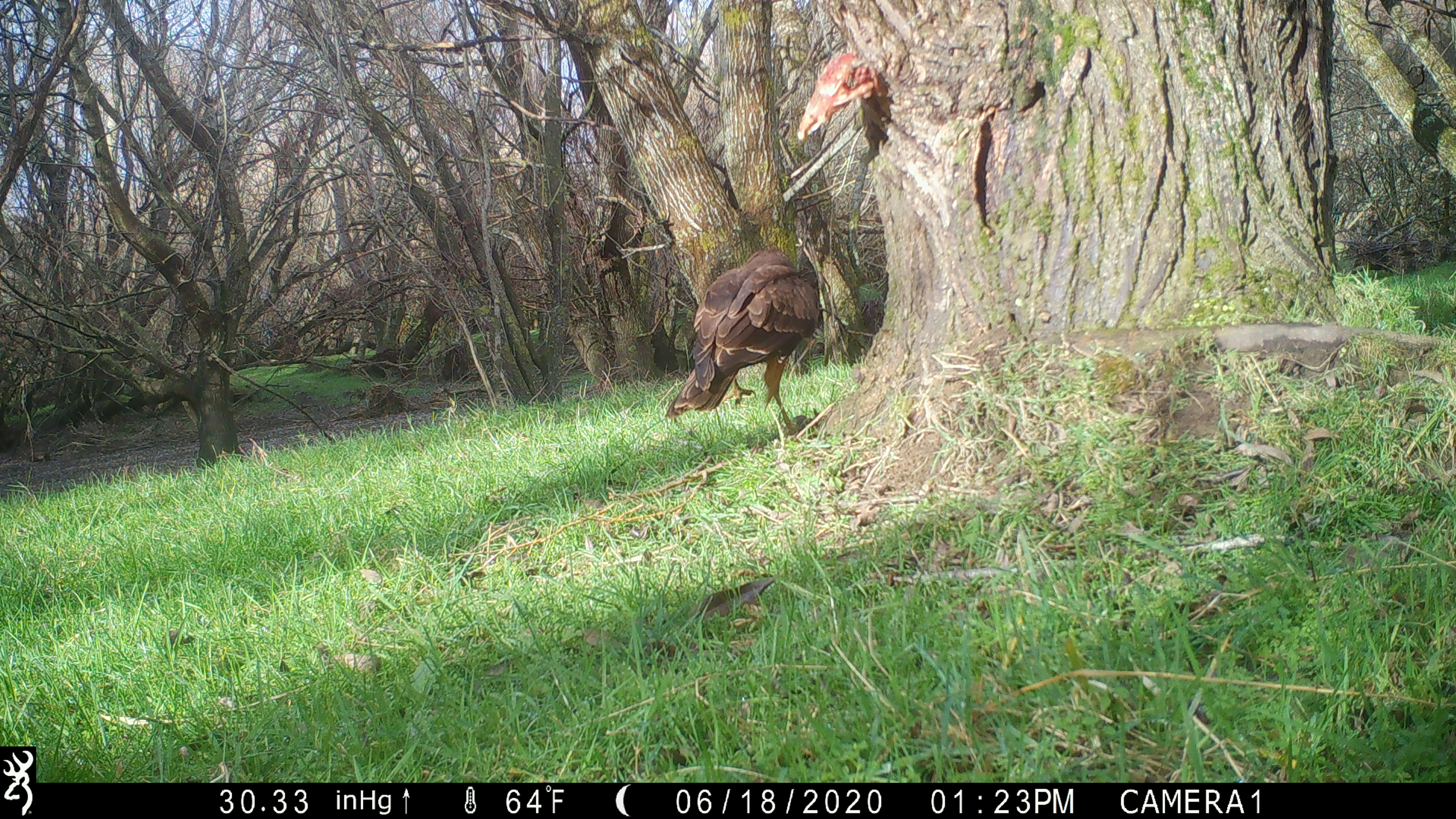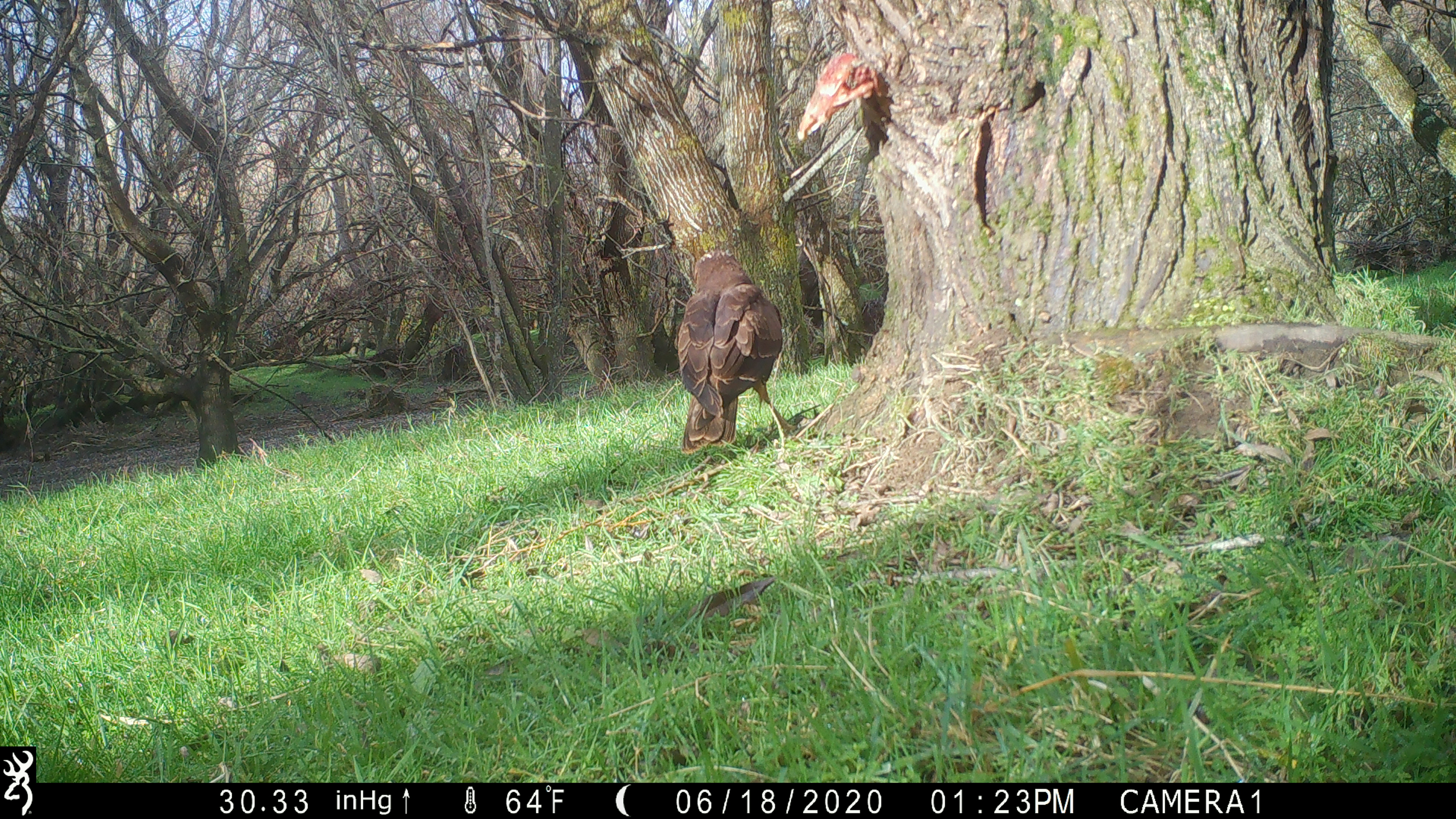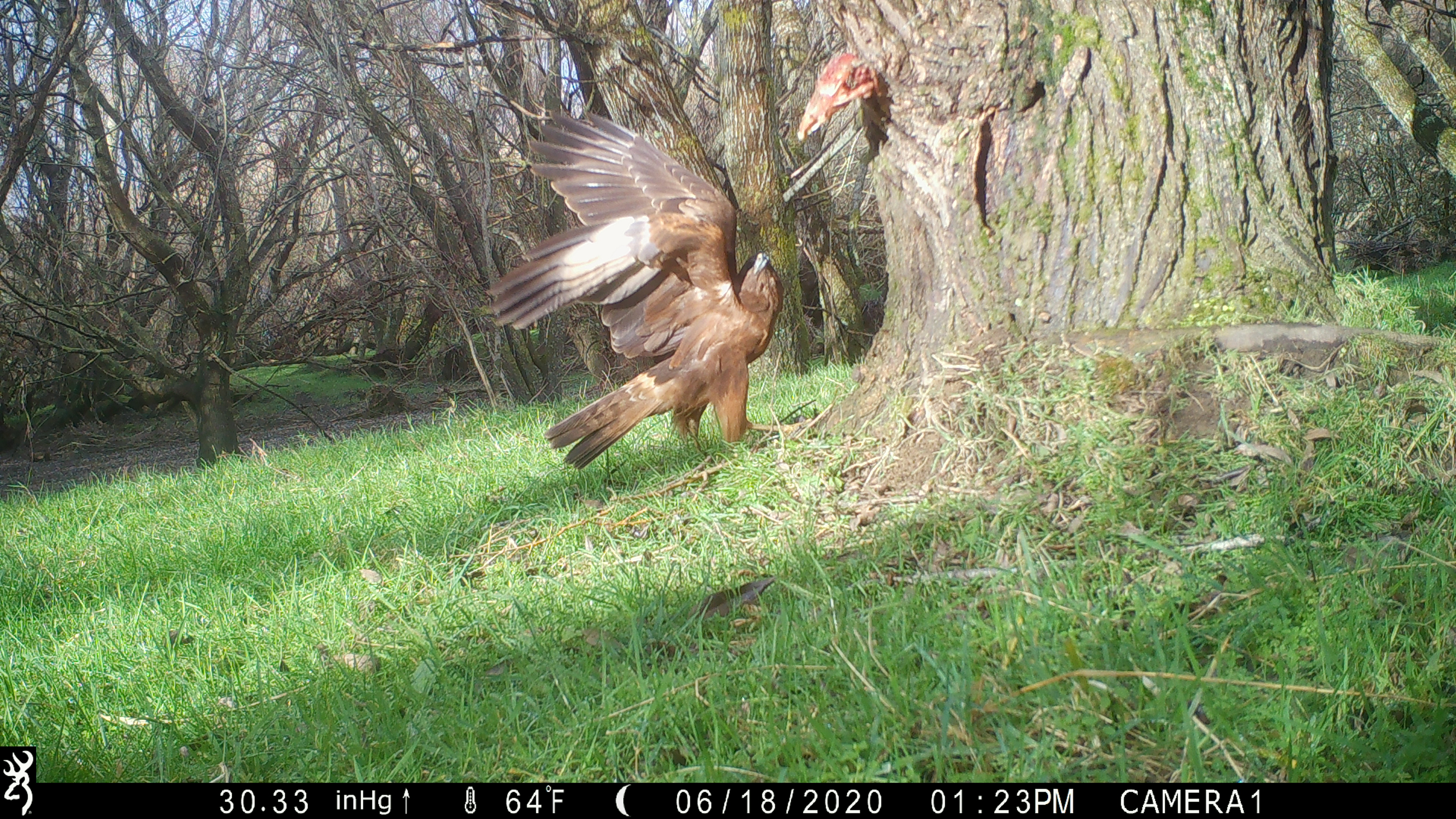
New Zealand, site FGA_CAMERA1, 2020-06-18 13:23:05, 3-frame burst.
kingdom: Animalia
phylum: Chordata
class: Aves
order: Accipitriformes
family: Accipitridae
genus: Circus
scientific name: Circus approximans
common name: swamp harrier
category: harrier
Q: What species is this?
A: Harrier (swamp harrier) (Circus approximans).